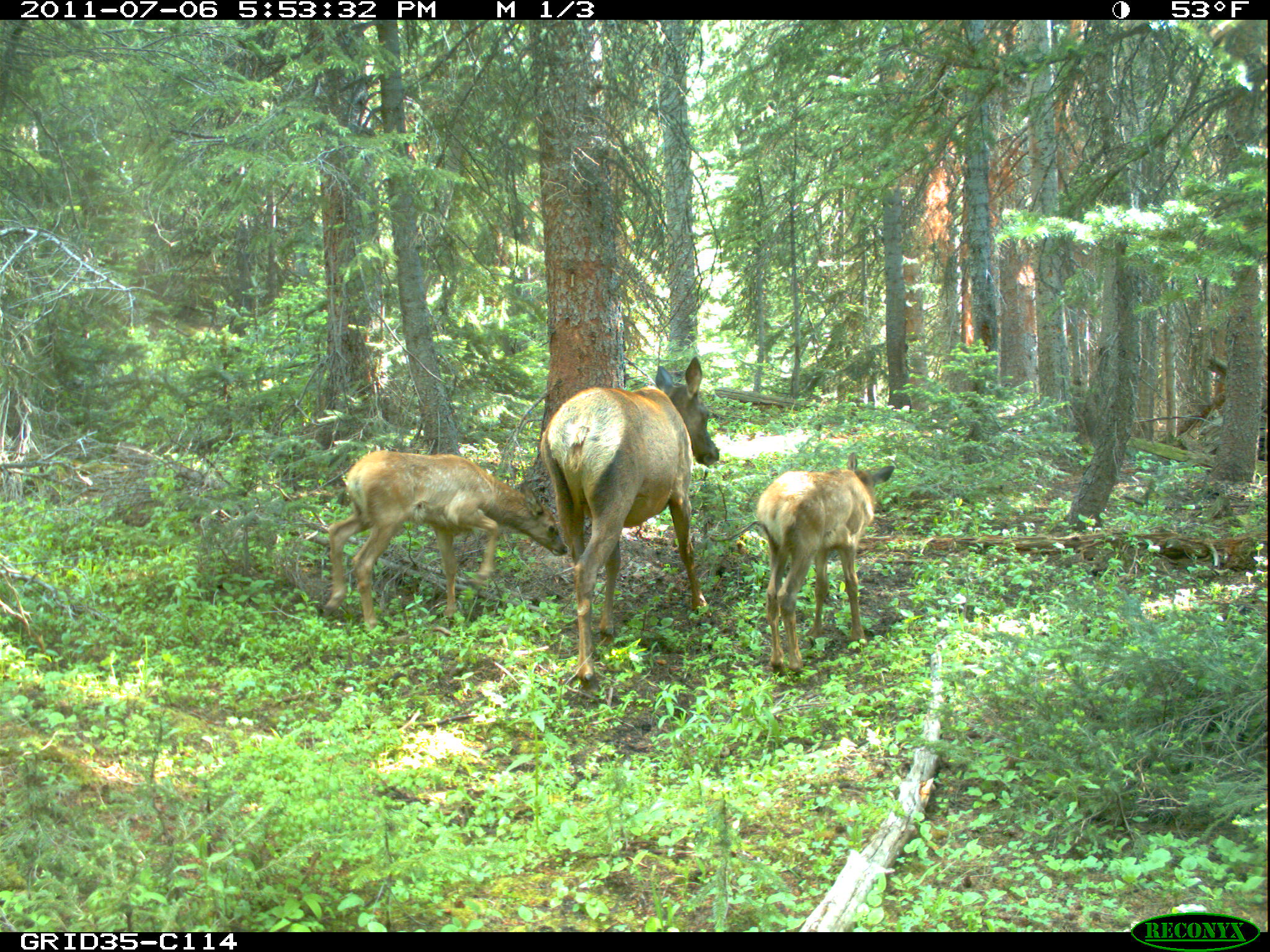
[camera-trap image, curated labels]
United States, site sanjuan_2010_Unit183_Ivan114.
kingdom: Animalia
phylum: Chordata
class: Mammalia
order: Artiodactyla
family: Cervidae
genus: Cervus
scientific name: Cervus elaphus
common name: red deer